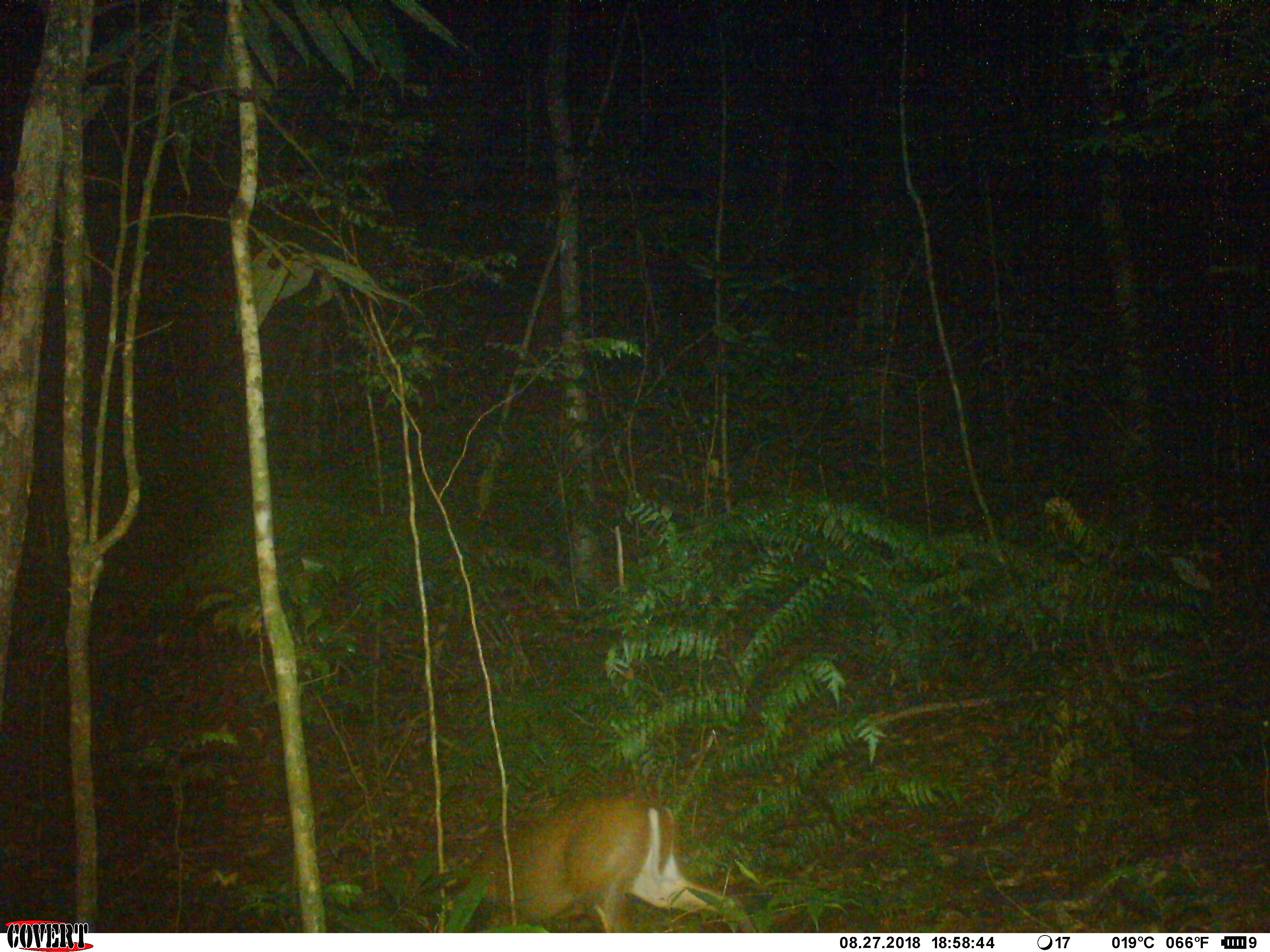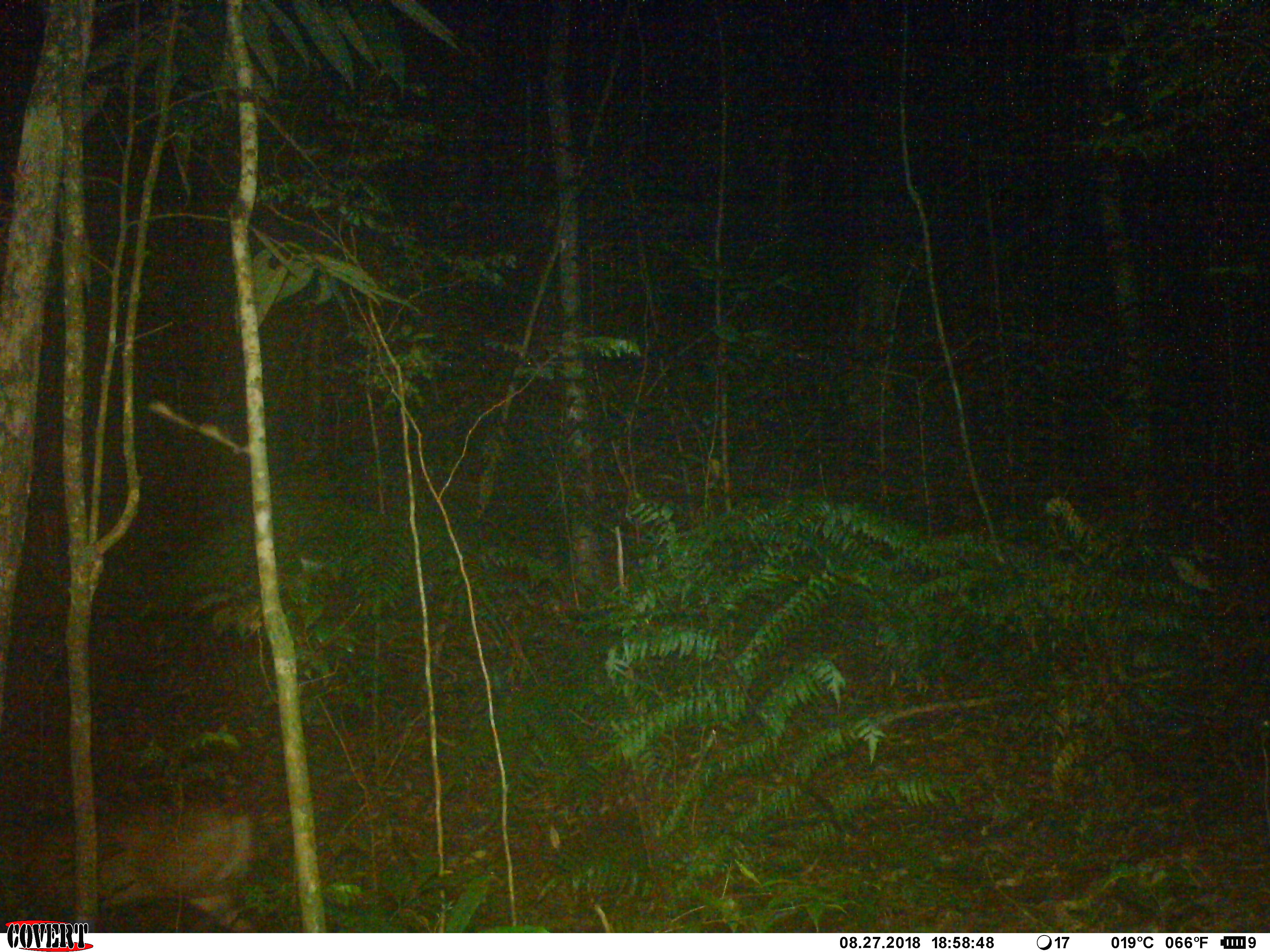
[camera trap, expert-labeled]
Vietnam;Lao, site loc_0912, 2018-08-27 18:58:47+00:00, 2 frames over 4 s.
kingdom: Animalia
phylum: Chordata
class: Mammalia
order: Artiodactyla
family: Cervidae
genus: Muntiacus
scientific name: Muntiacus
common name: muntjacs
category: unidentified muntjac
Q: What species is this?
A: Unidentified muntjac (muntjacs) (Muntiacus).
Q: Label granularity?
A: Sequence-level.